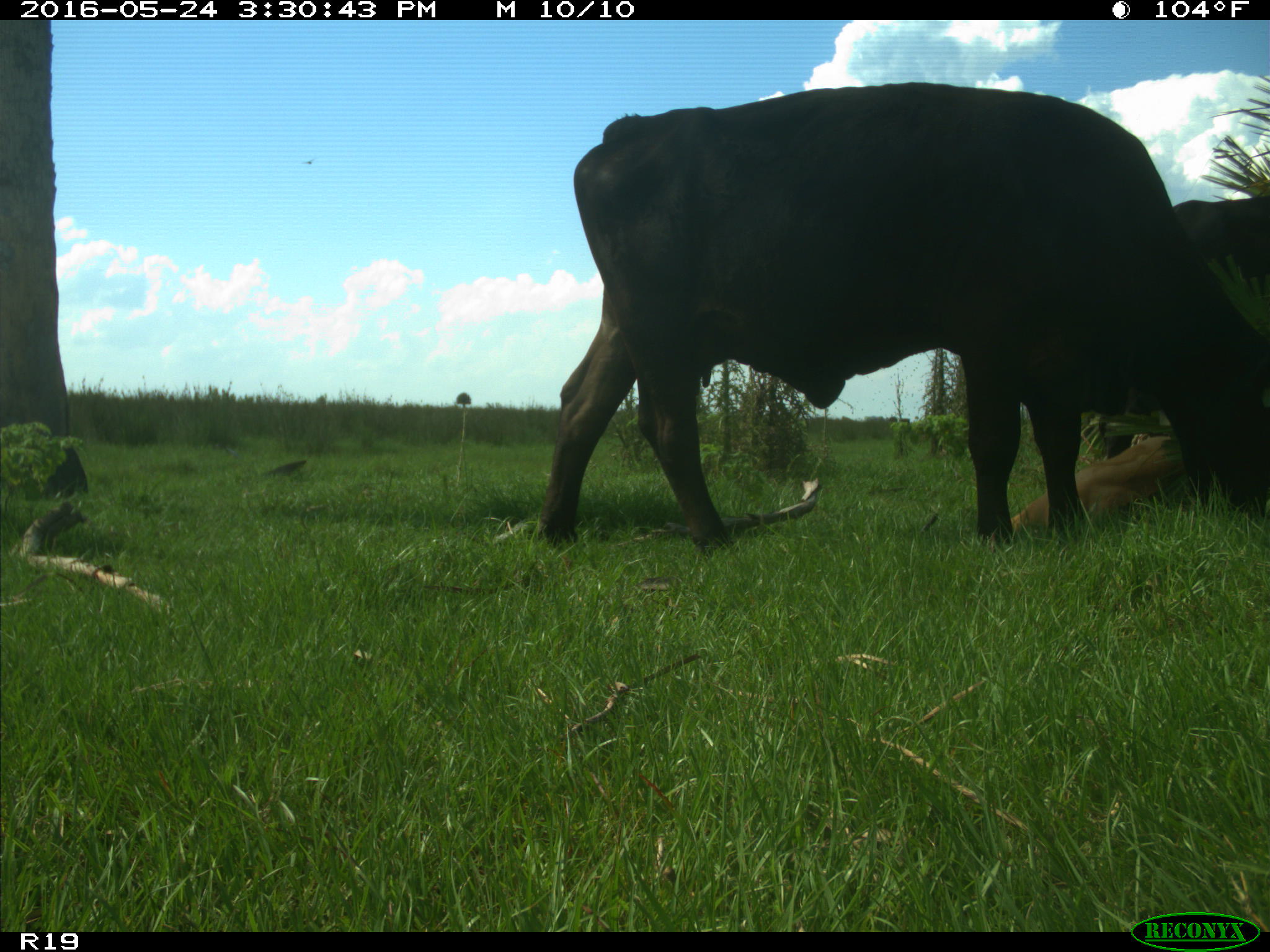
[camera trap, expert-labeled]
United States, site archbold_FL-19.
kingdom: Animalia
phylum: Chordata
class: Mammalia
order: Artiodactyla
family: Bovidae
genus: Bos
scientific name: Bos taurus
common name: domestic cow